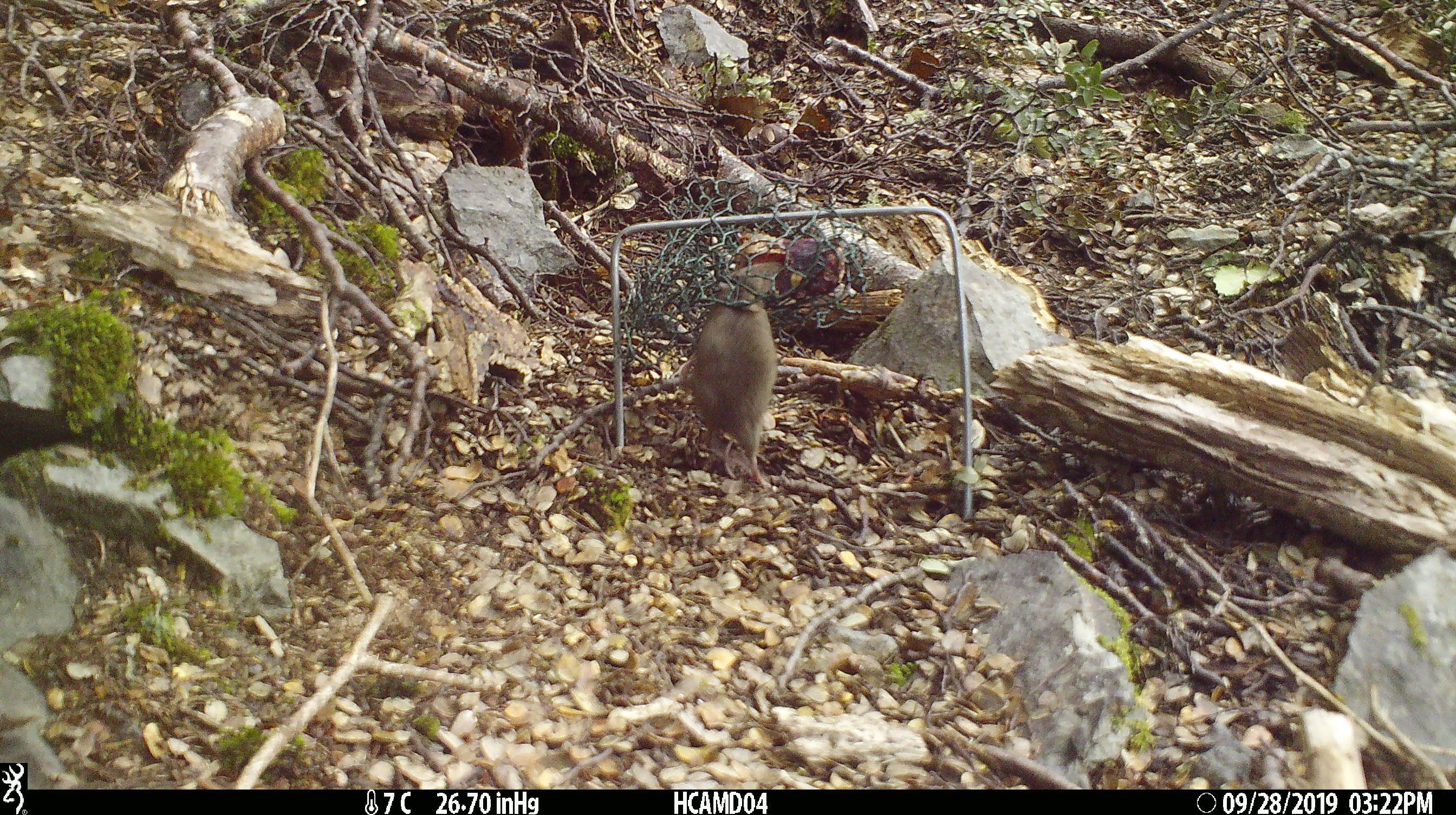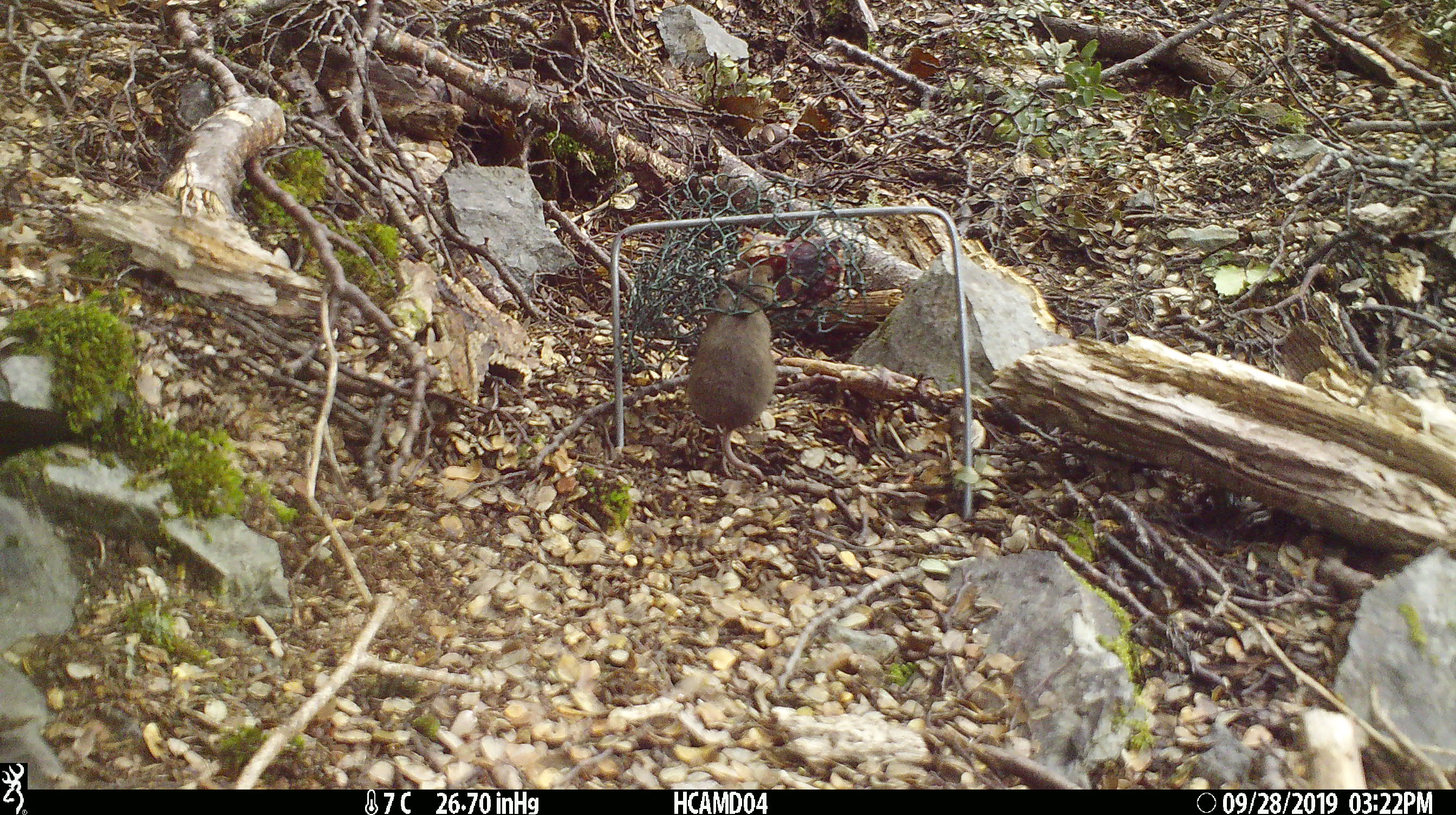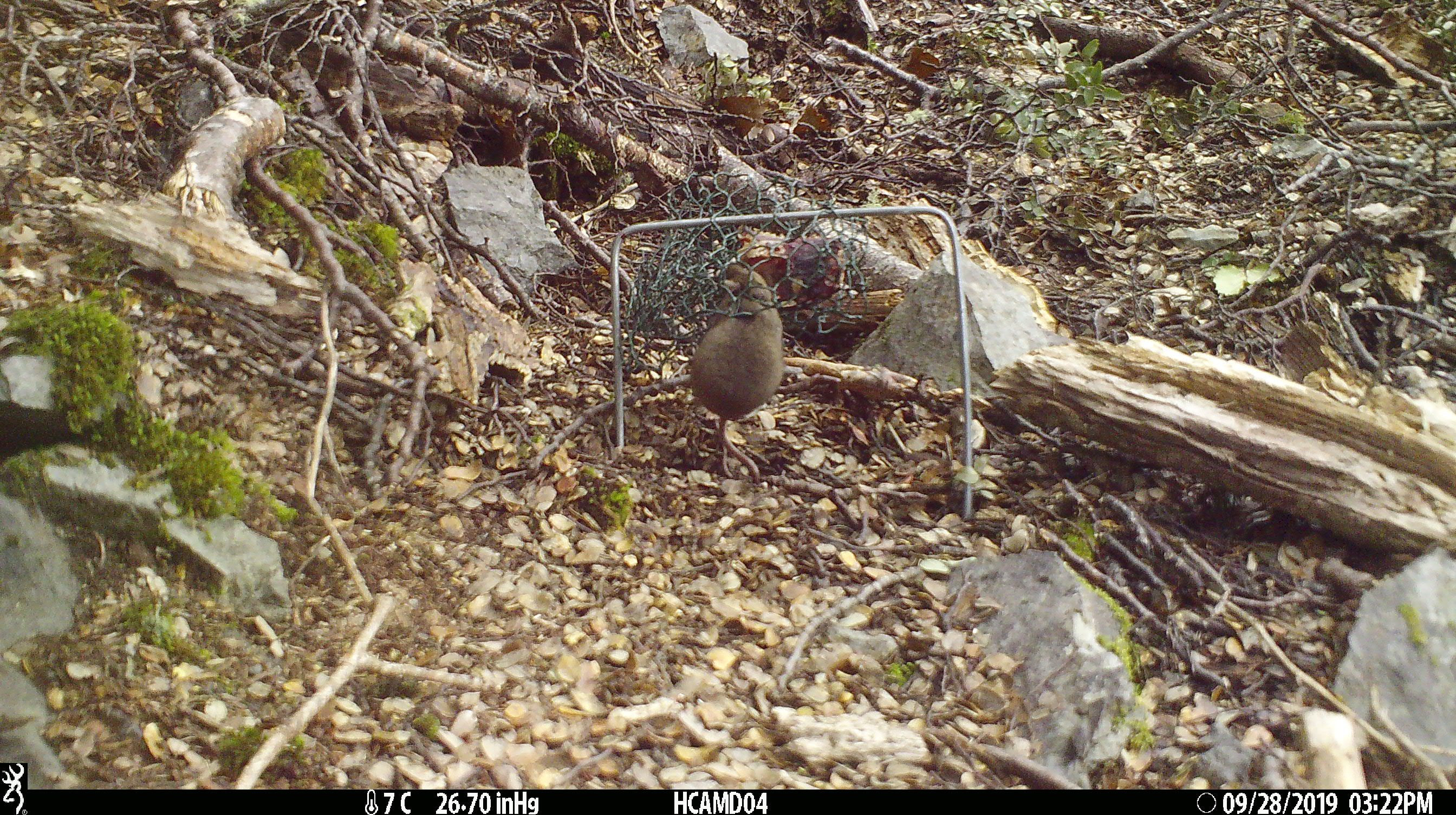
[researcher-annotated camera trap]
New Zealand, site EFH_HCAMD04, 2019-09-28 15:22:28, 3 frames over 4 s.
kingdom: Animalia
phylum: Chordata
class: Mammalia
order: Rodentia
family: Muridae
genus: Mus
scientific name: Mus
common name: mouse